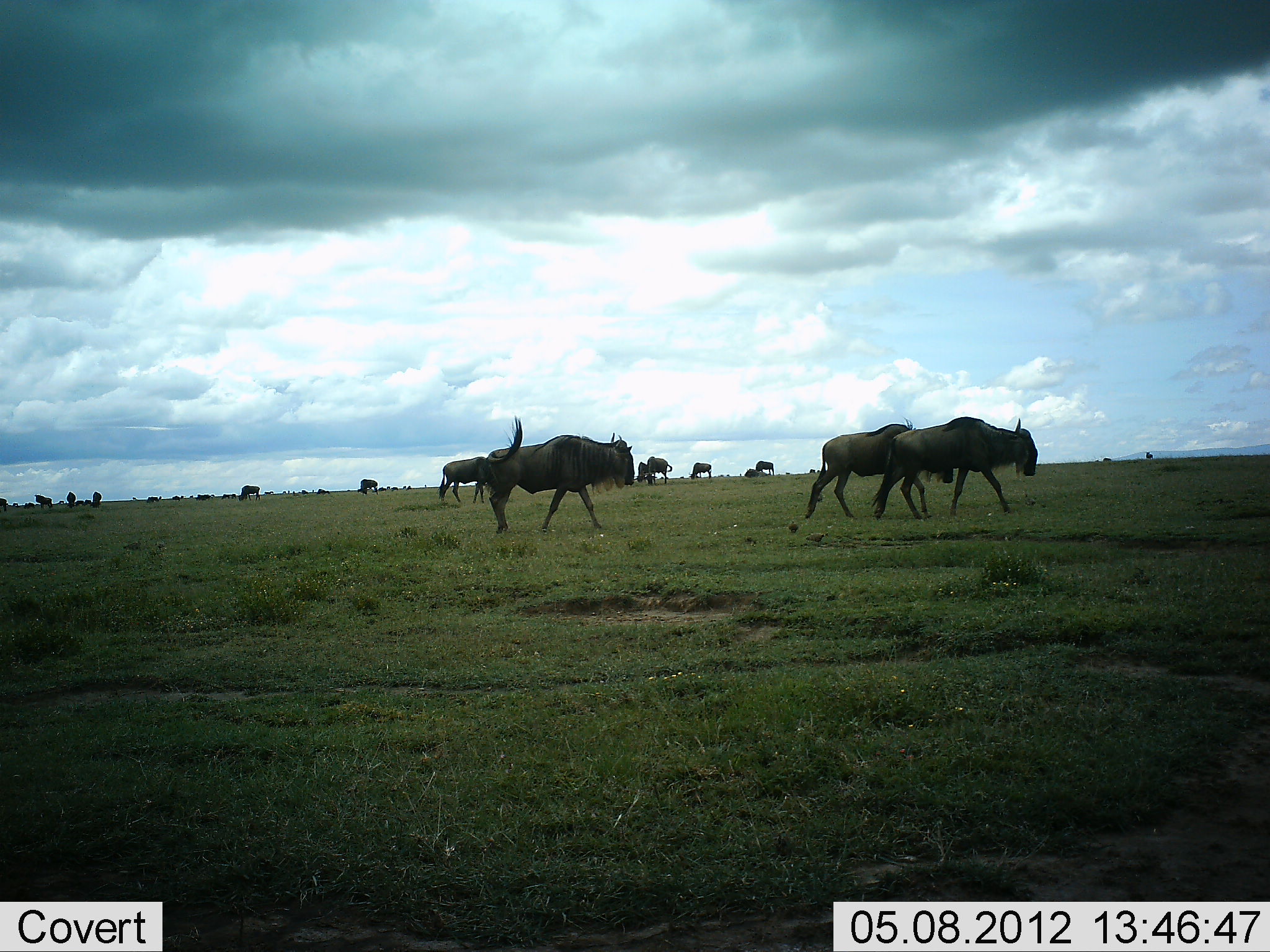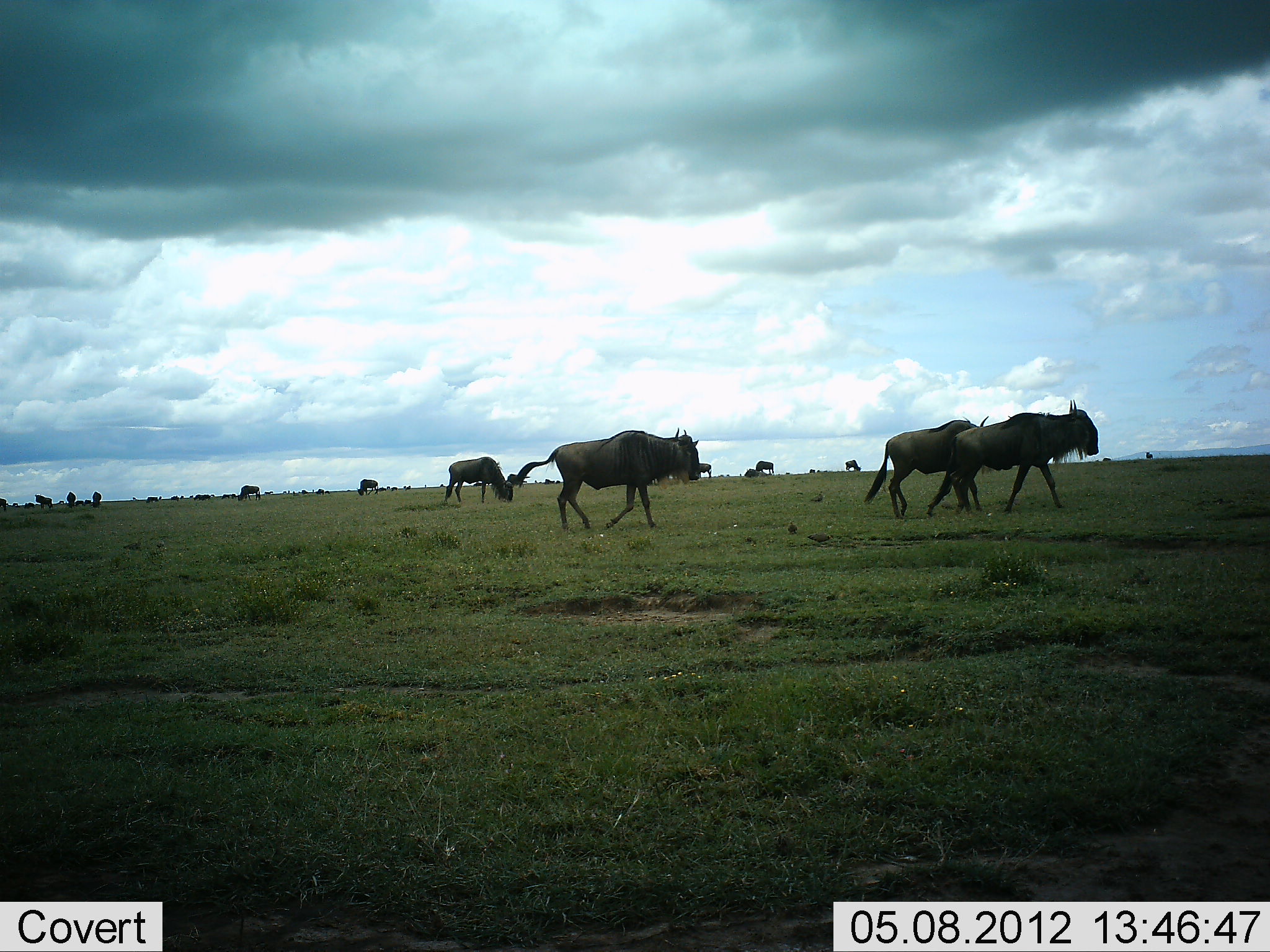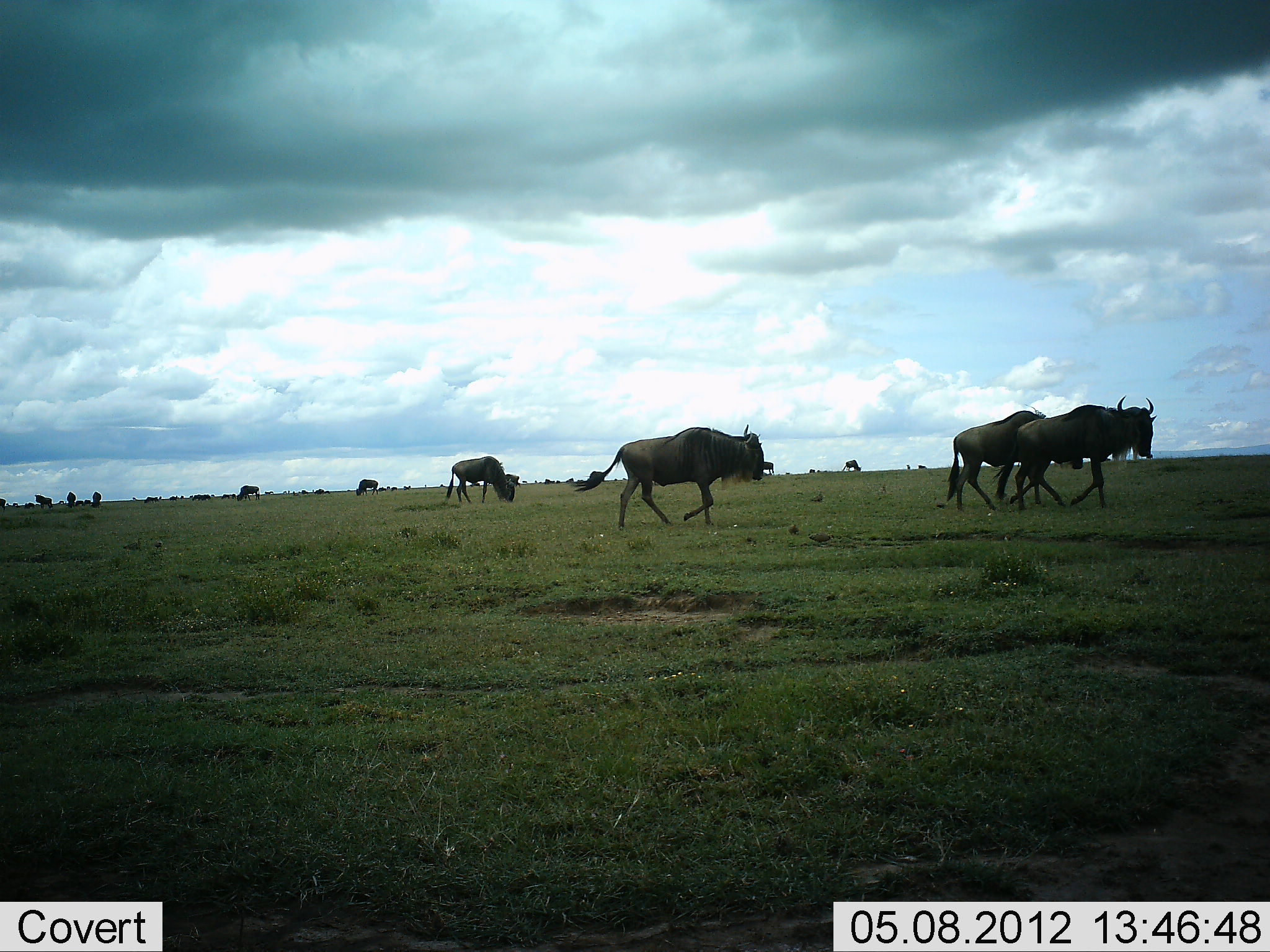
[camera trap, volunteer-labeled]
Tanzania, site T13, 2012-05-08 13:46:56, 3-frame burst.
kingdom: Animalia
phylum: Chordata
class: Mammalia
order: Artiodactyla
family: Bovidae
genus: Connochaetes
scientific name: Connochaetes taurinus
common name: blue wildebeest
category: wildebeest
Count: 11-50.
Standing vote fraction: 60%.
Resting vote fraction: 10%.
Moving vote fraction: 100%.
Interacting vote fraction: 0%.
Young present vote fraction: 10%.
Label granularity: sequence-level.